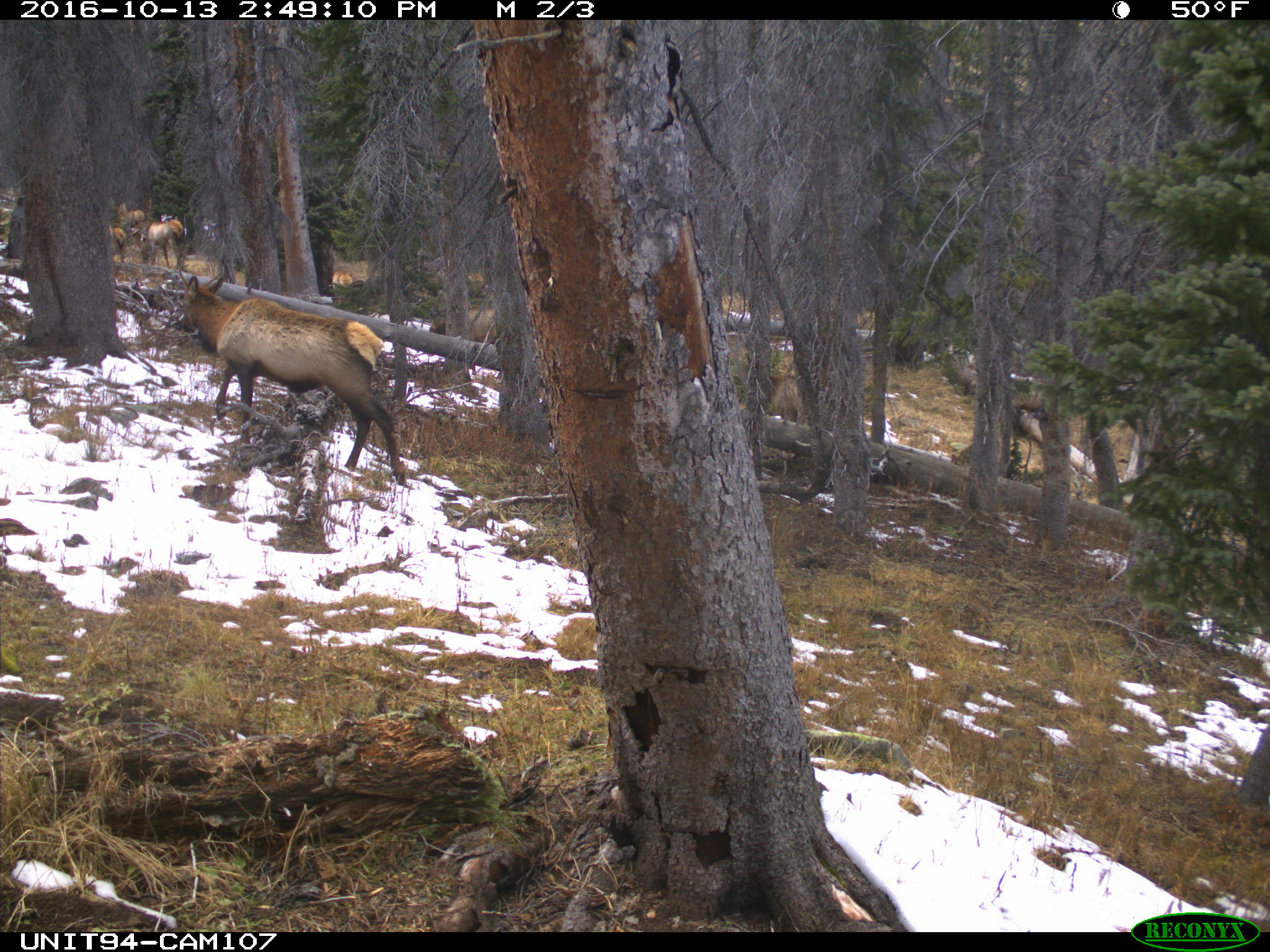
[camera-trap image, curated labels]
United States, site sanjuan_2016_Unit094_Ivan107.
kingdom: Animalia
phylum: Chordata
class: Mammalia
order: Artiodactyla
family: Cervidae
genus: Cervus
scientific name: Cervus elaphus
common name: red deer